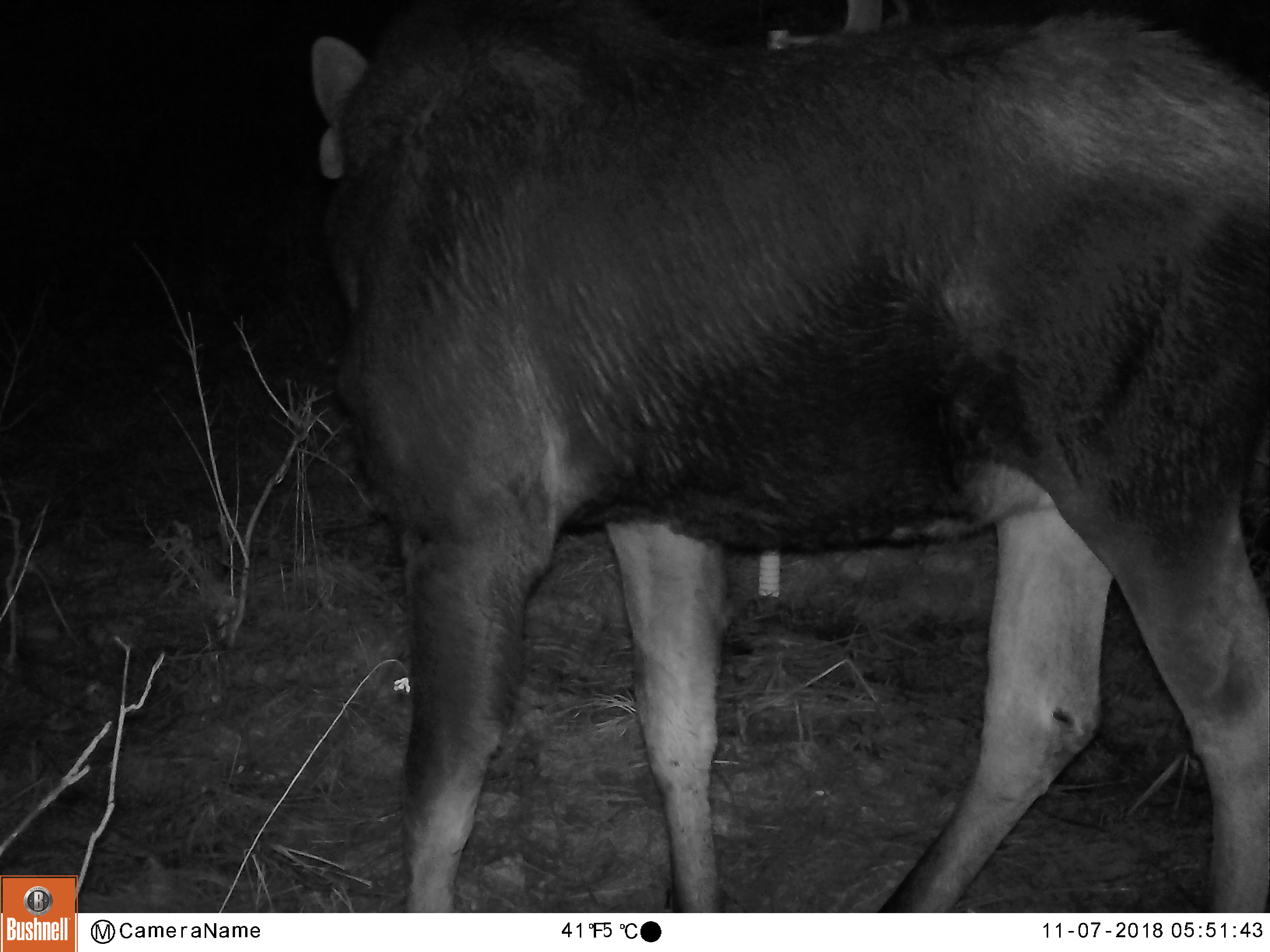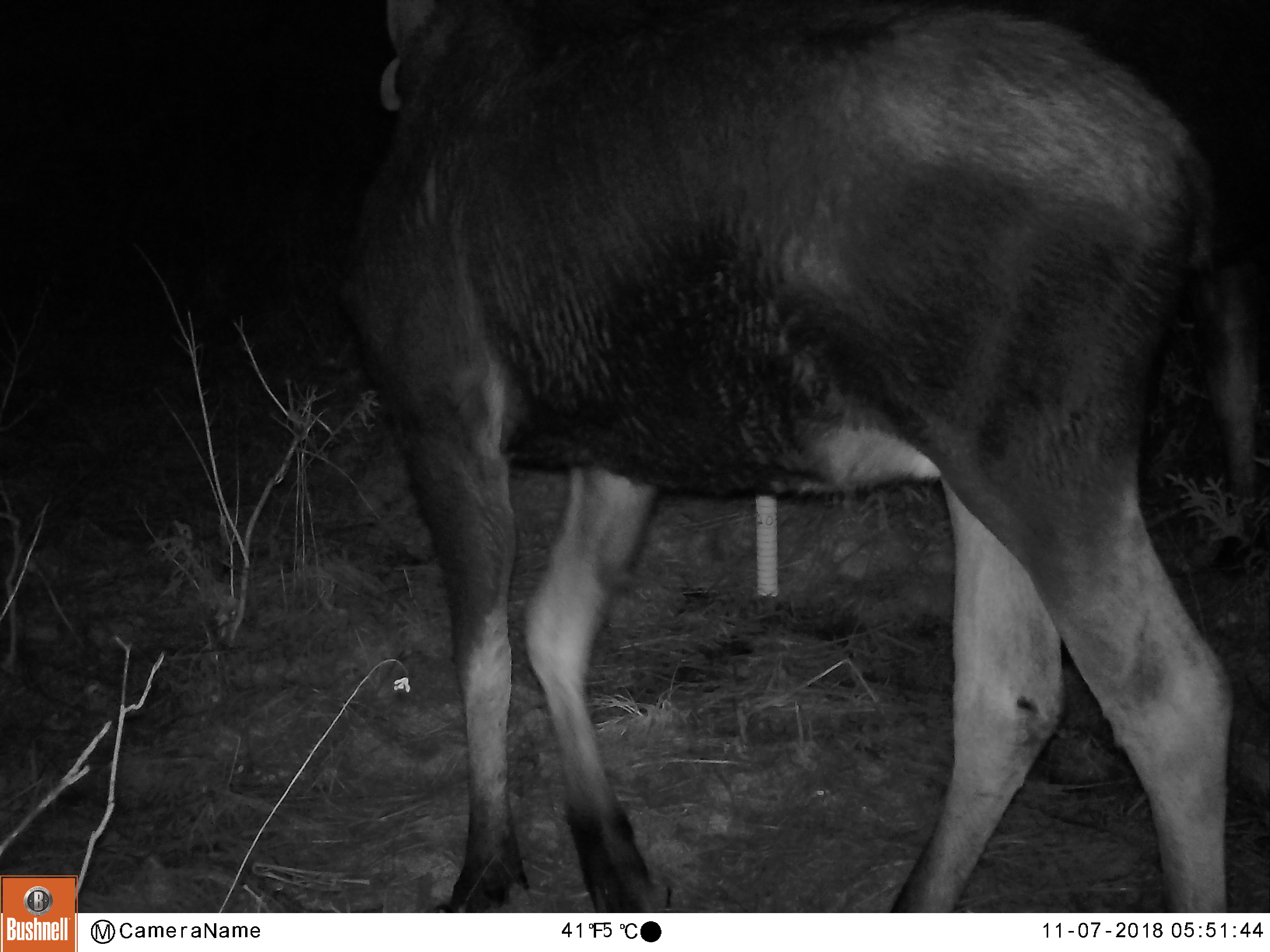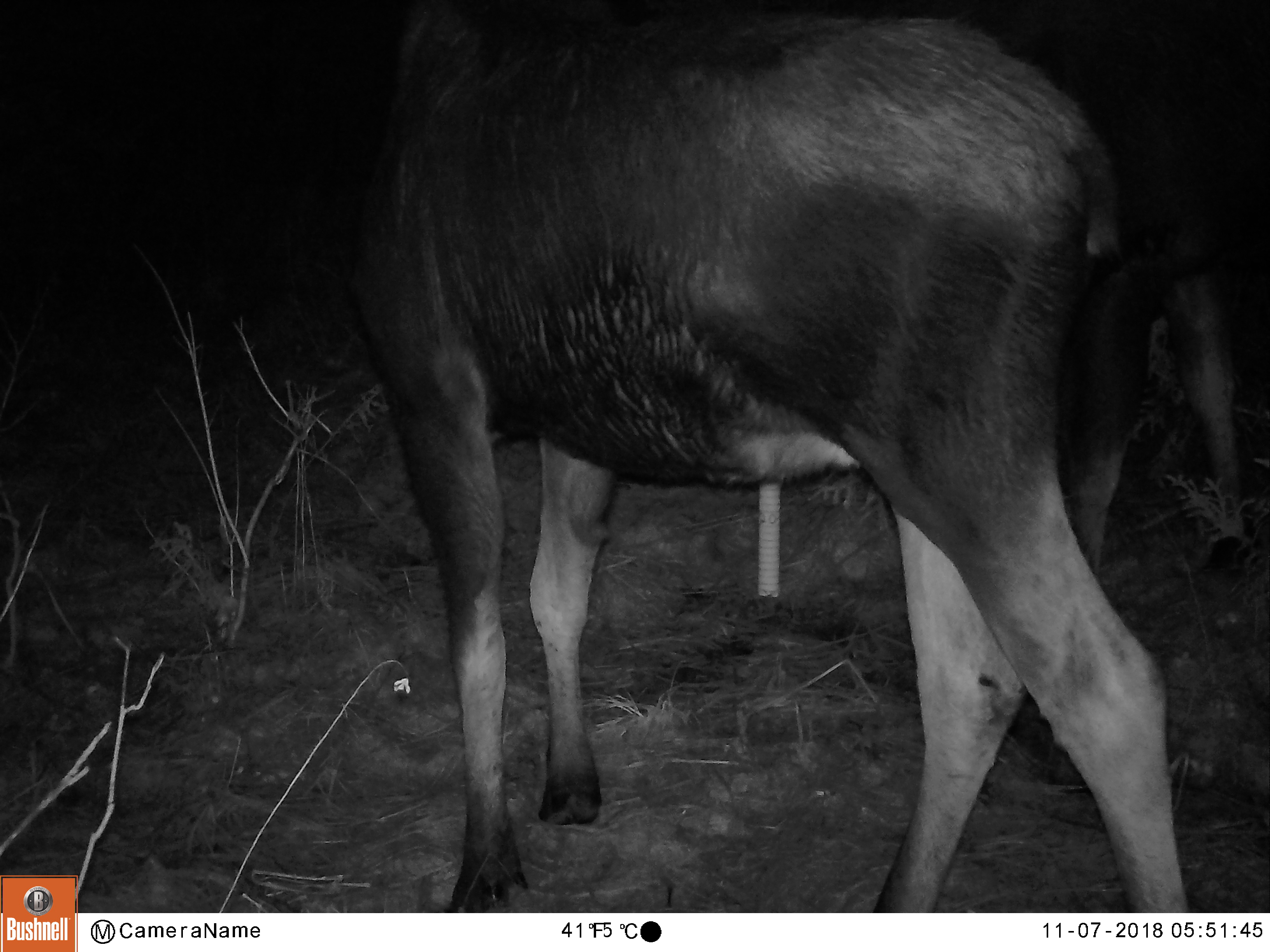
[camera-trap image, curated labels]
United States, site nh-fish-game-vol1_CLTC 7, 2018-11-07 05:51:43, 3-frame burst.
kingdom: Animalia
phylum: Chordata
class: Mammalia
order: Artiodactyla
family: Cervidae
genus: Alces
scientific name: Alces alces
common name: moose